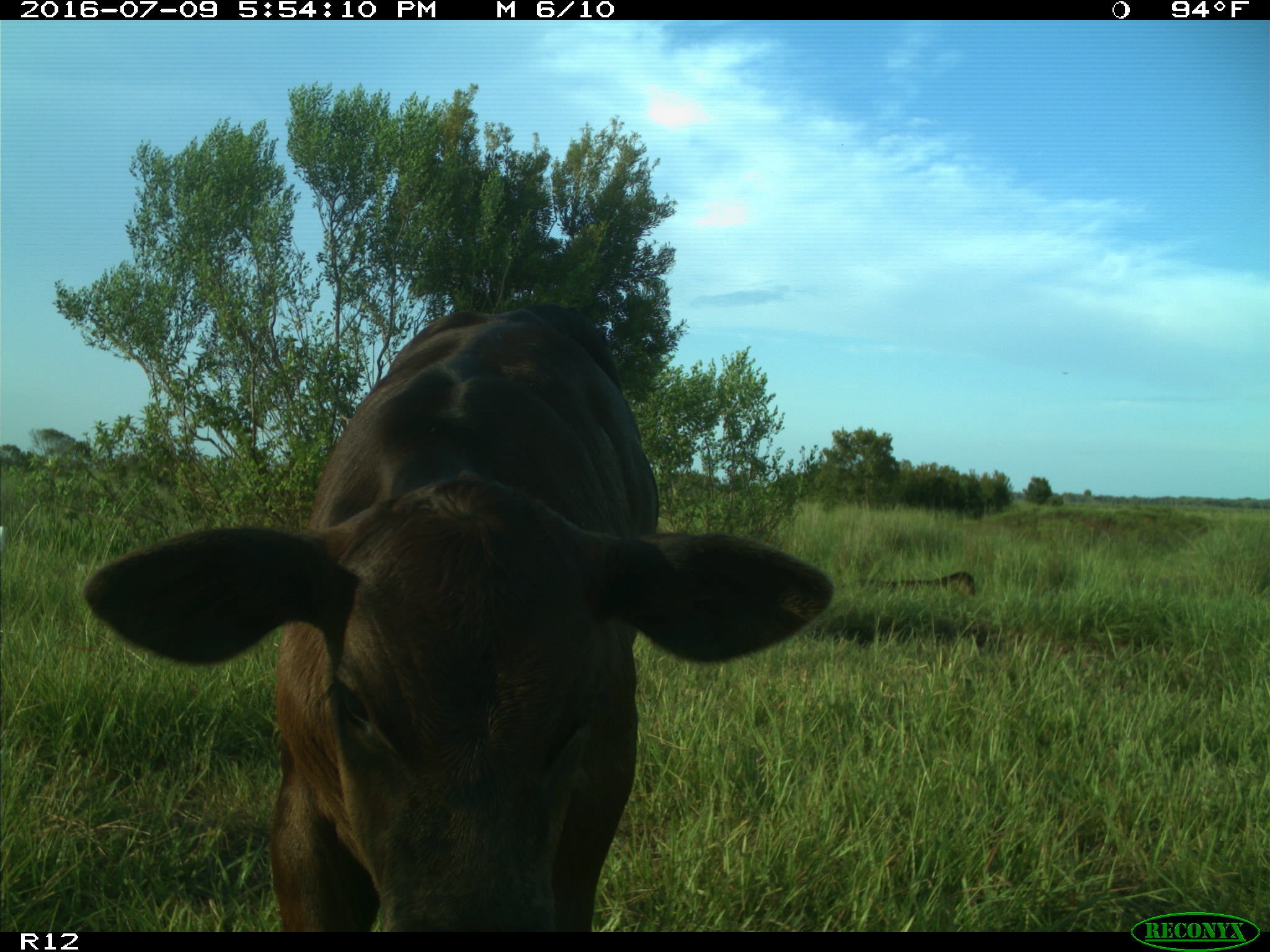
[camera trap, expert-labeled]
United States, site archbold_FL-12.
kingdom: Animalia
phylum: Chordata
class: Mammalia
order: Artiodactyla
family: Bovidae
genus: Bos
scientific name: Bos taurus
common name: domestic cow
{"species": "Bos taurus (domestic cow)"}